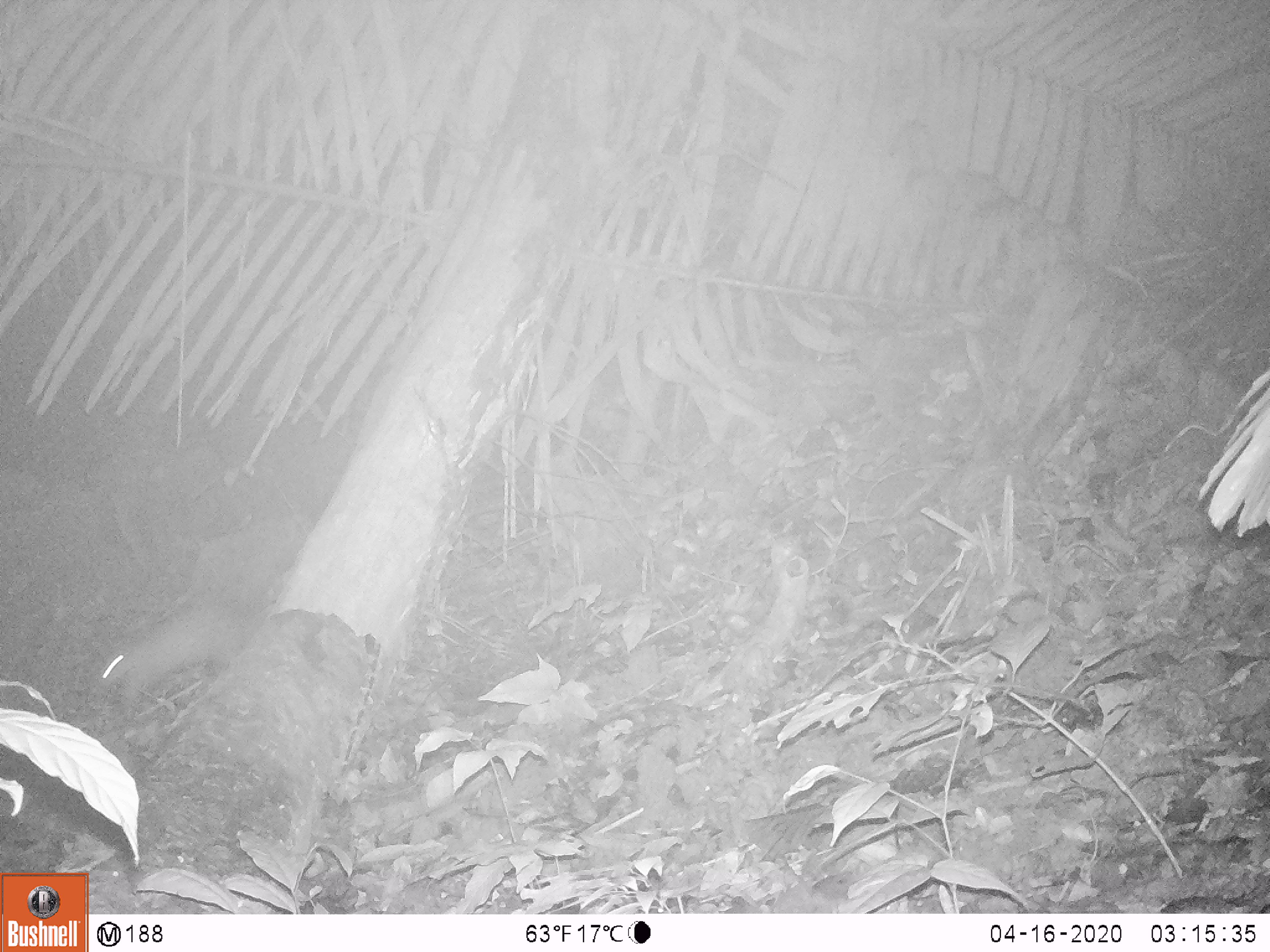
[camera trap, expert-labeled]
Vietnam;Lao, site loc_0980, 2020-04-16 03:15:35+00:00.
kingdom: Animalia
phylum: Chordata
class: Mammalia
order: Rodentia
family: Hystricidae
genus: Atherurus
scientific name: Atherurus macrourus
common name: asiatic brush-tailed porcupine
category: asiatic brush tailed porcupine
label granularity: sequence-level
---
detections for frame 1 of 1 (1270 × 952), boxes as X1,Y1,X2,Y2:
asiatic brush tailed porcupine: 99,602,246,701